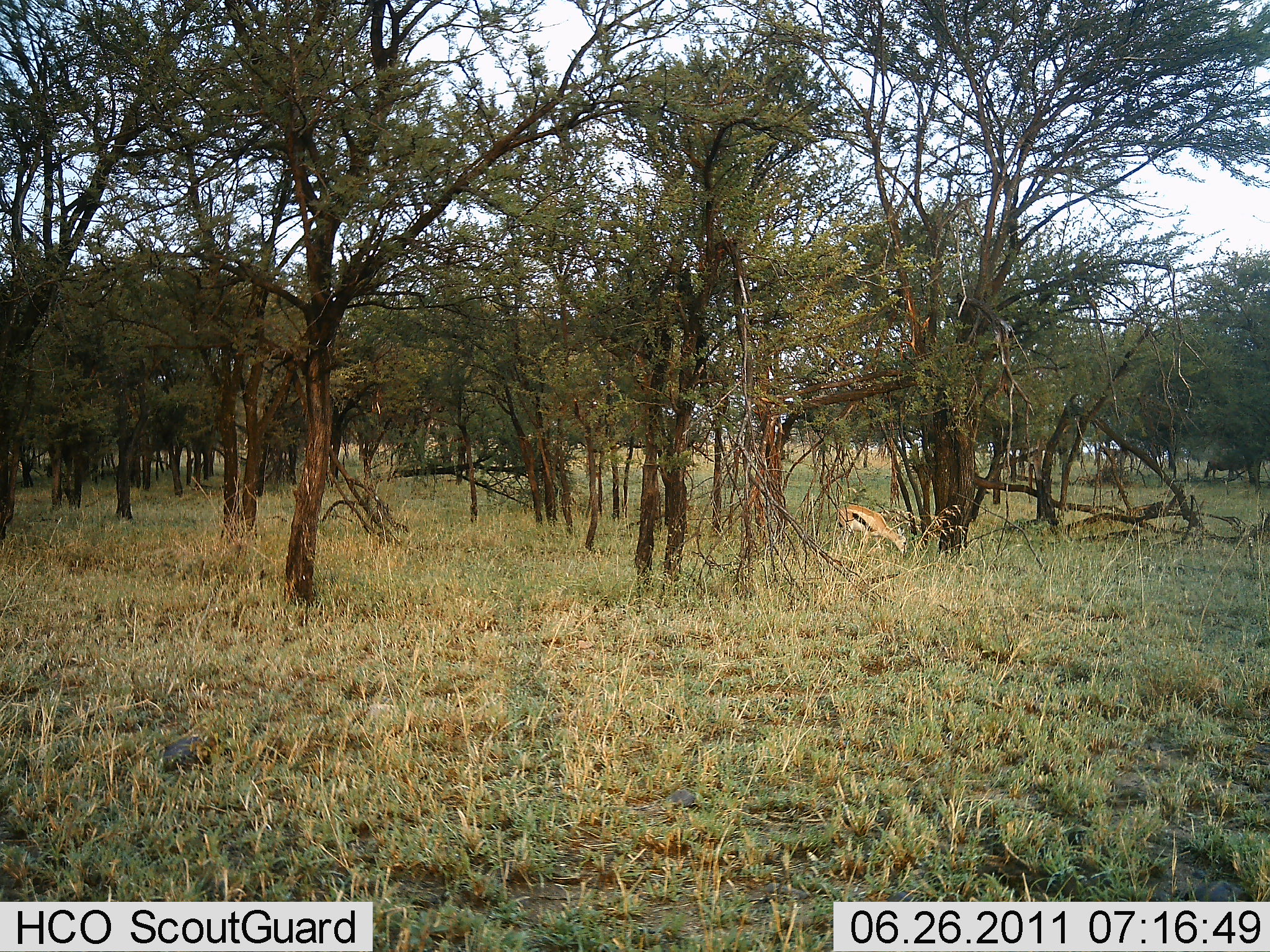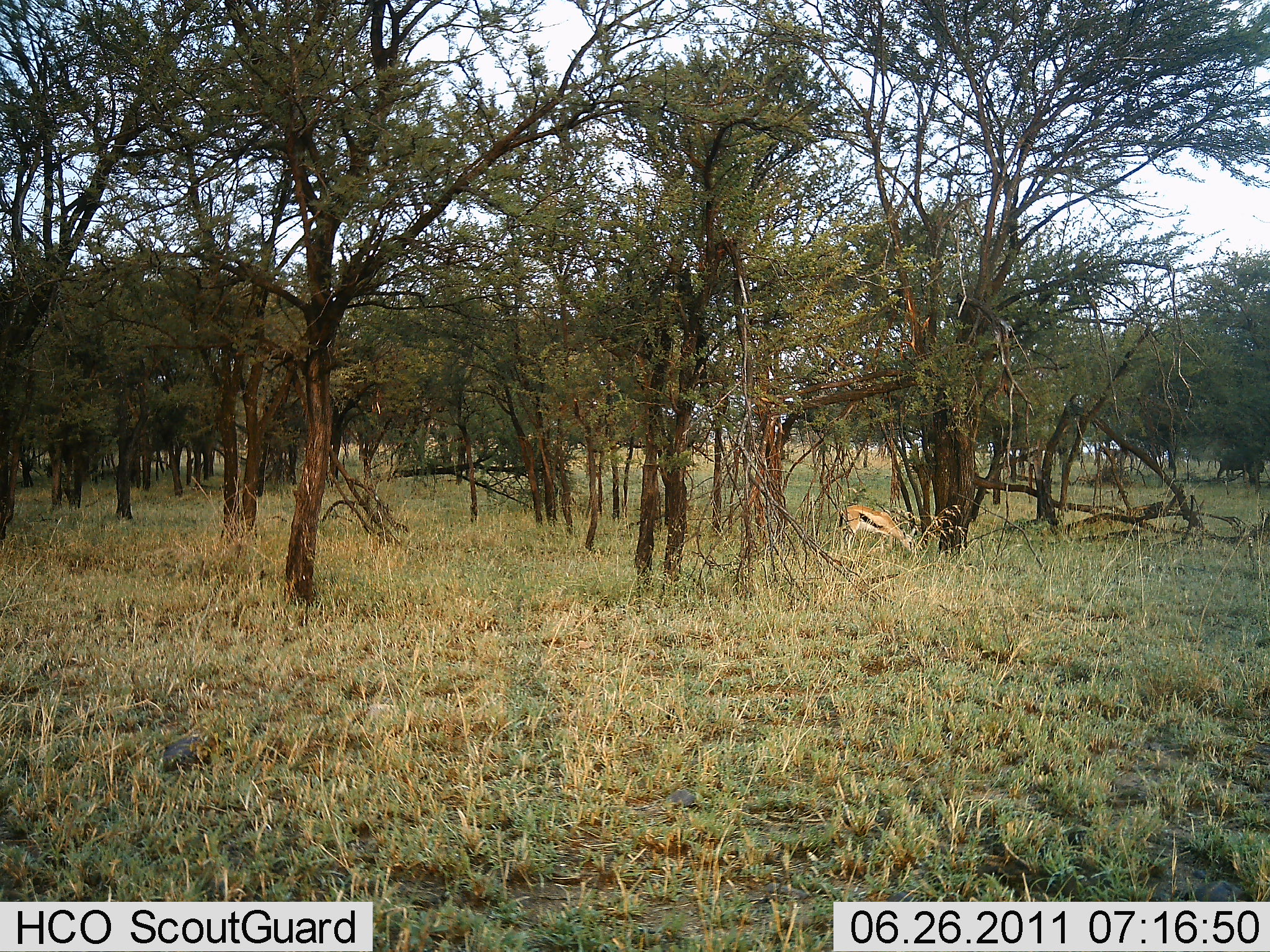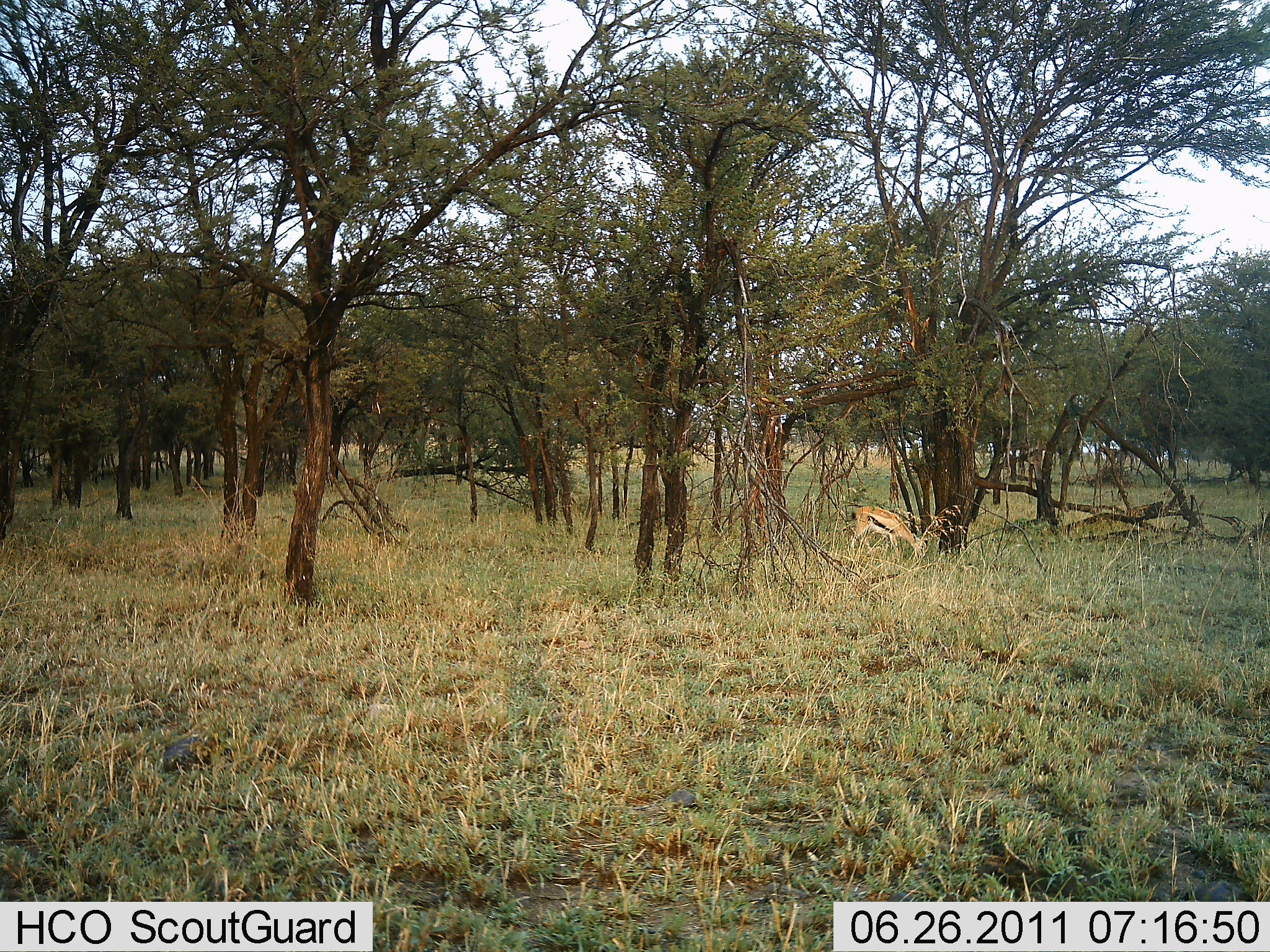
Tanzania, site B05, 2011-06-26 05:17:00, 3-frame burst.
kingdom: Animalia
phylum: Chordata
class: Mammalia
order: Artiodactyla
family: Bovidae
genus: Eudorcas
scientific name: Eudorcas thomsonii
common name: thomson's gazelle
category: gazellethomsons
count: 1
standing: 19%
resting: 0%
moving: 12%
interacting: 0%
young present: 0%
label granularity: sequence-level